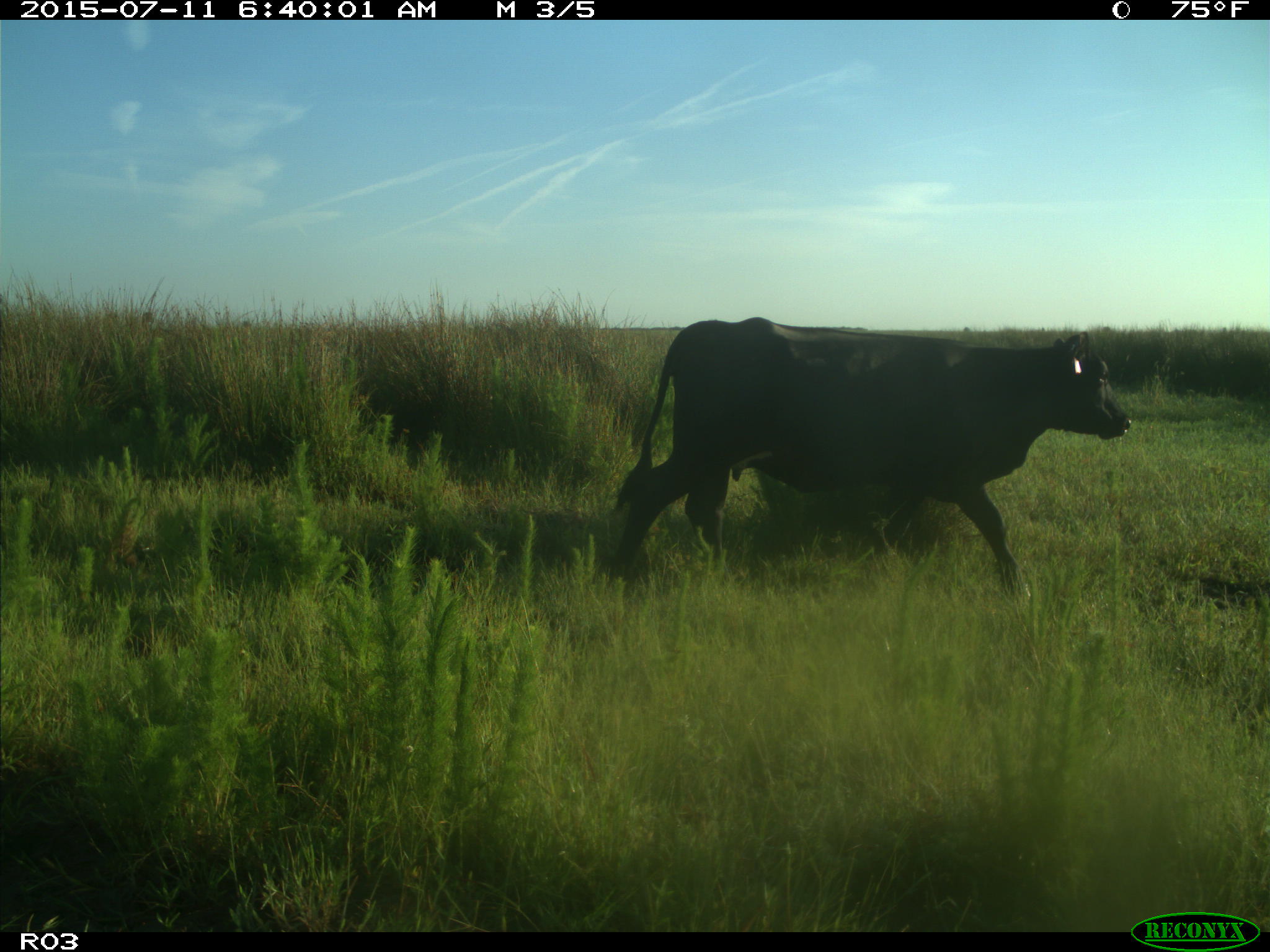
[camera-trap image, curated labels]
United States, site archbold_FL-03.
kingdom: Animalia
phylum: Chordata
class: Mammalia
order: Artiodactyla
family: Bovidae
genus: Bos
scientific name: Bos taurus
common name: domestic cow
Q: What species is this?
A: Bos taurus (domestic cow).